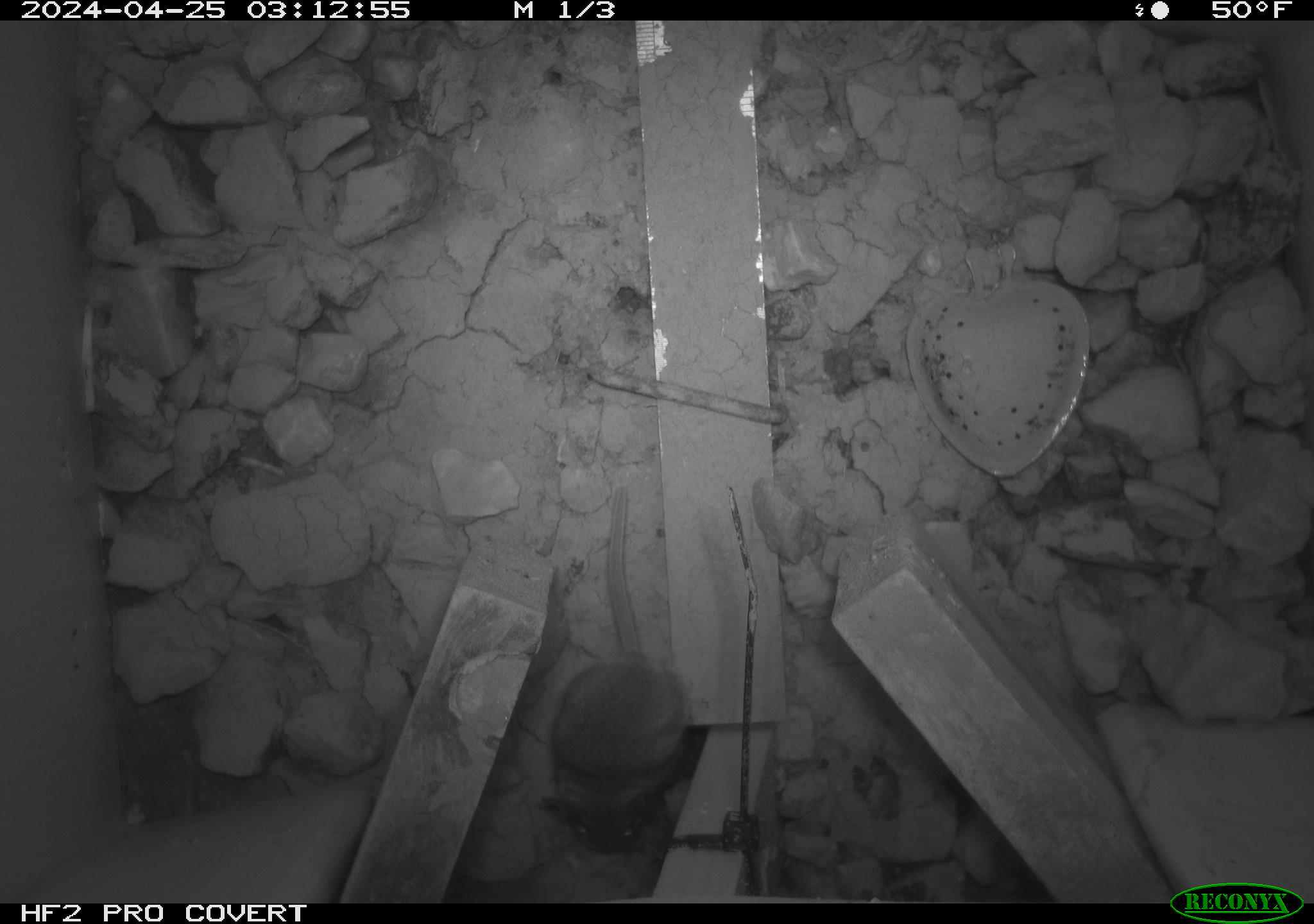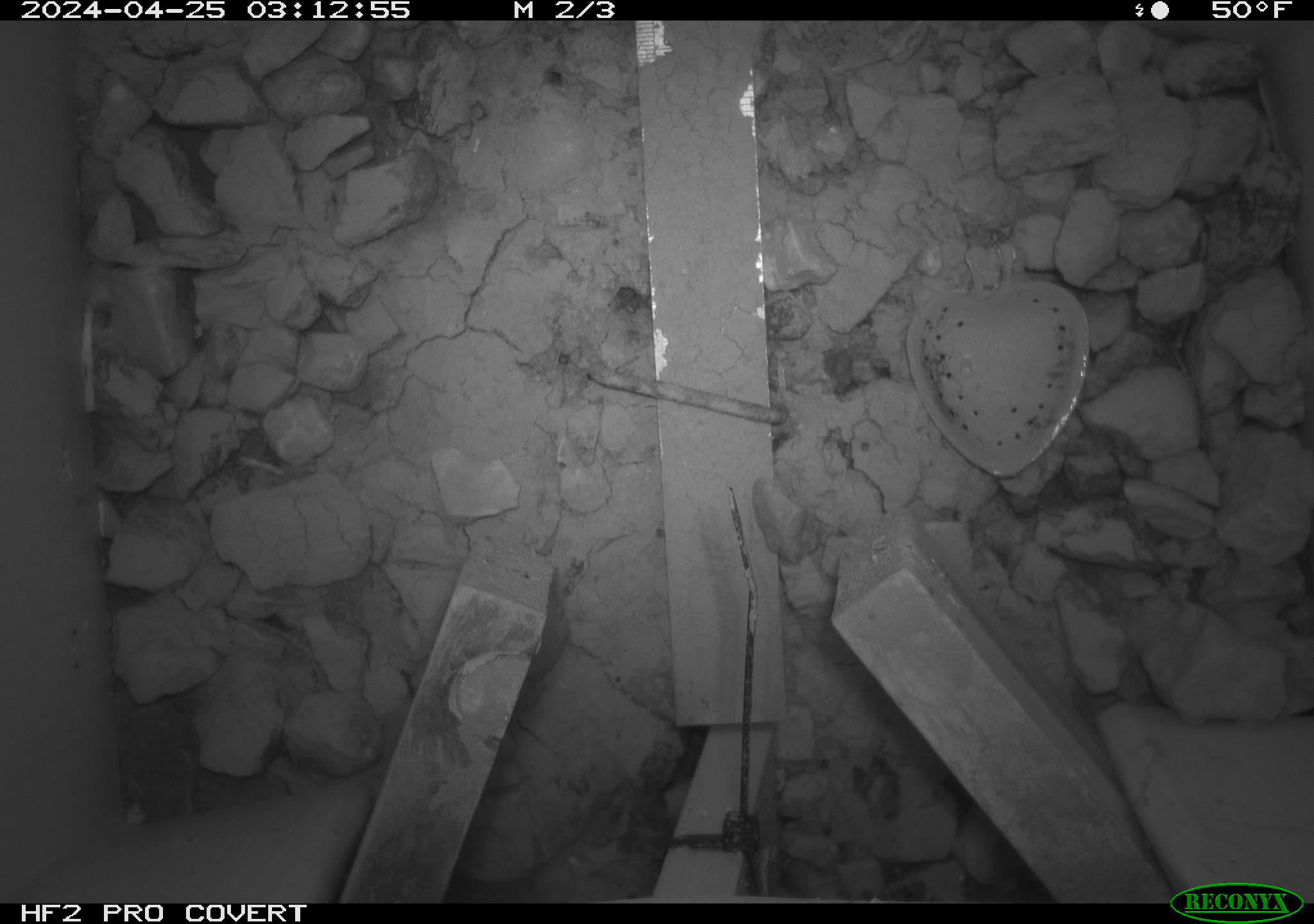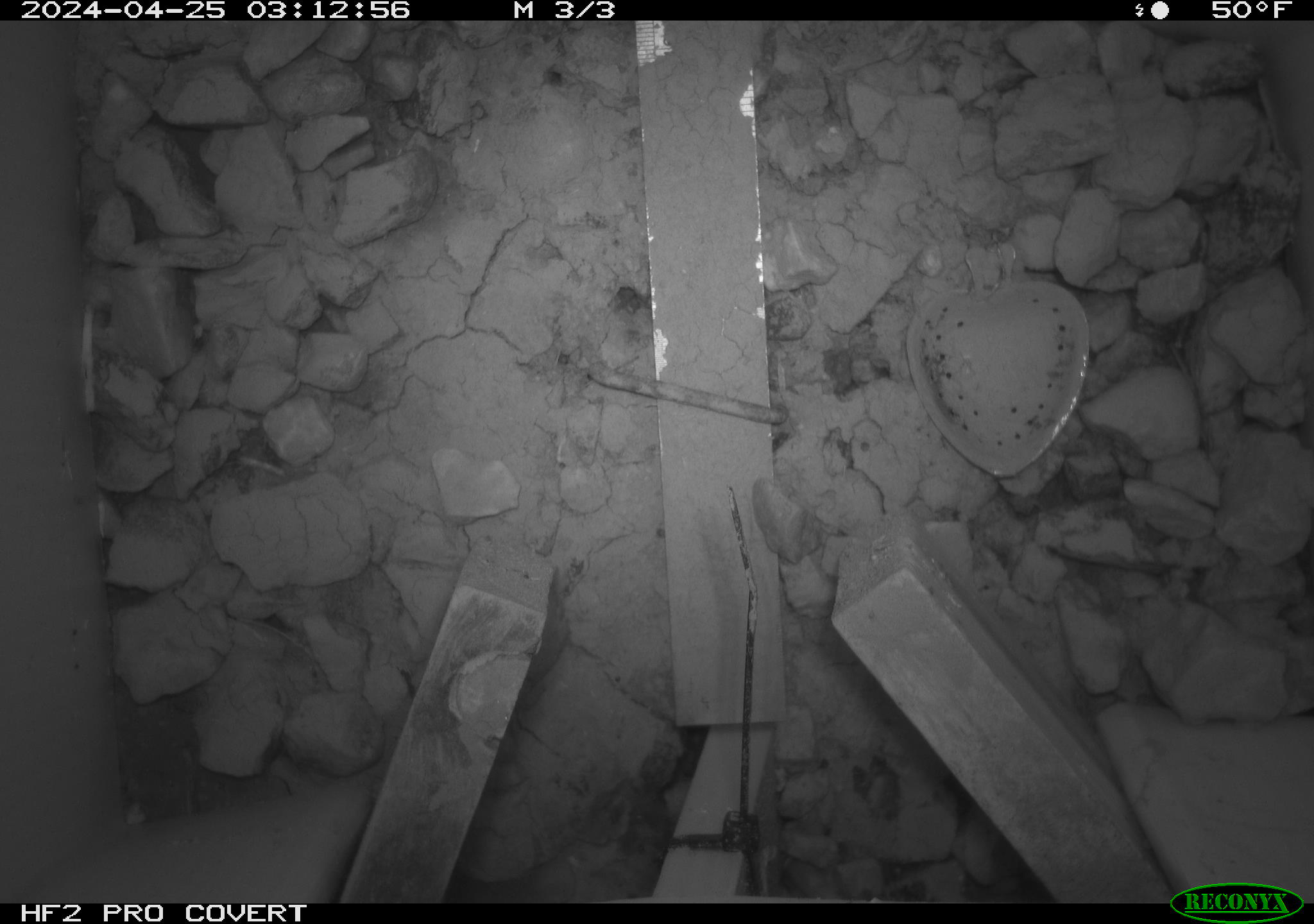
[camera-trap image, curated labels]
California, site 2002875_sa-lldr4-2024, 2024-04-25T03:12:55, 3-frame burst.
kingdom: Animalia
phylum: Chordata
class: Mammalia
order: Rodentia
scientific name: Rodentia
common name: rodent